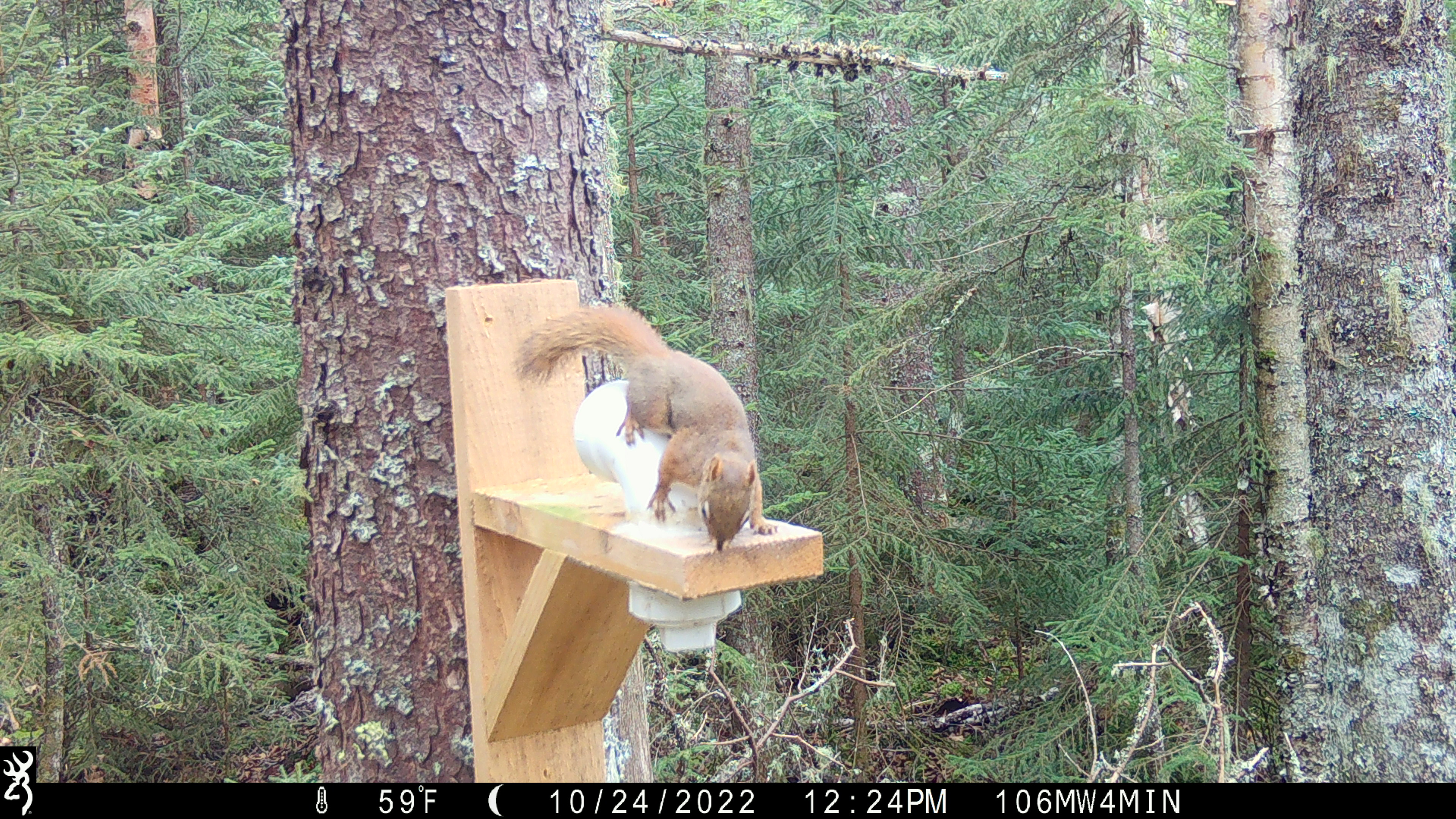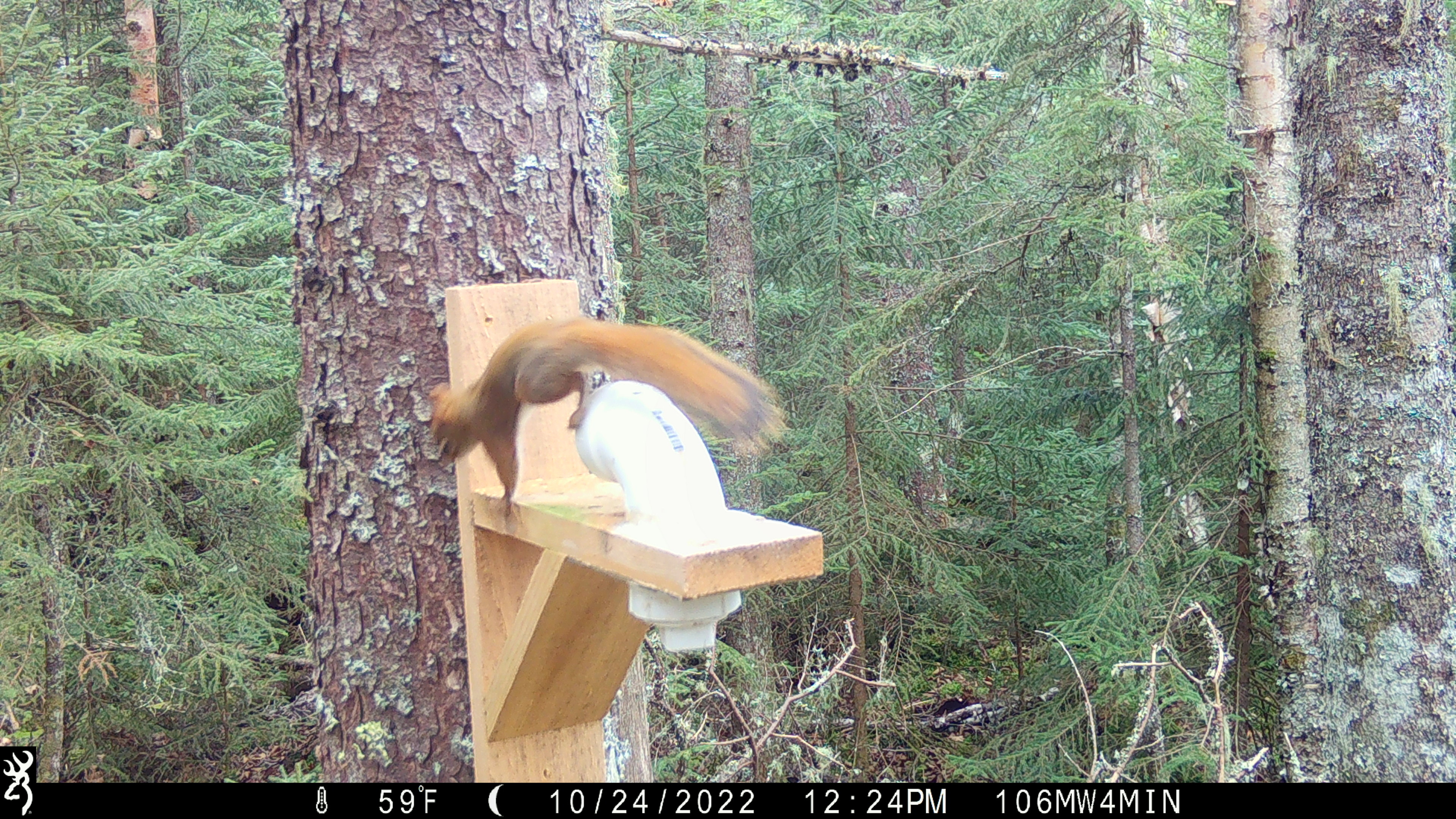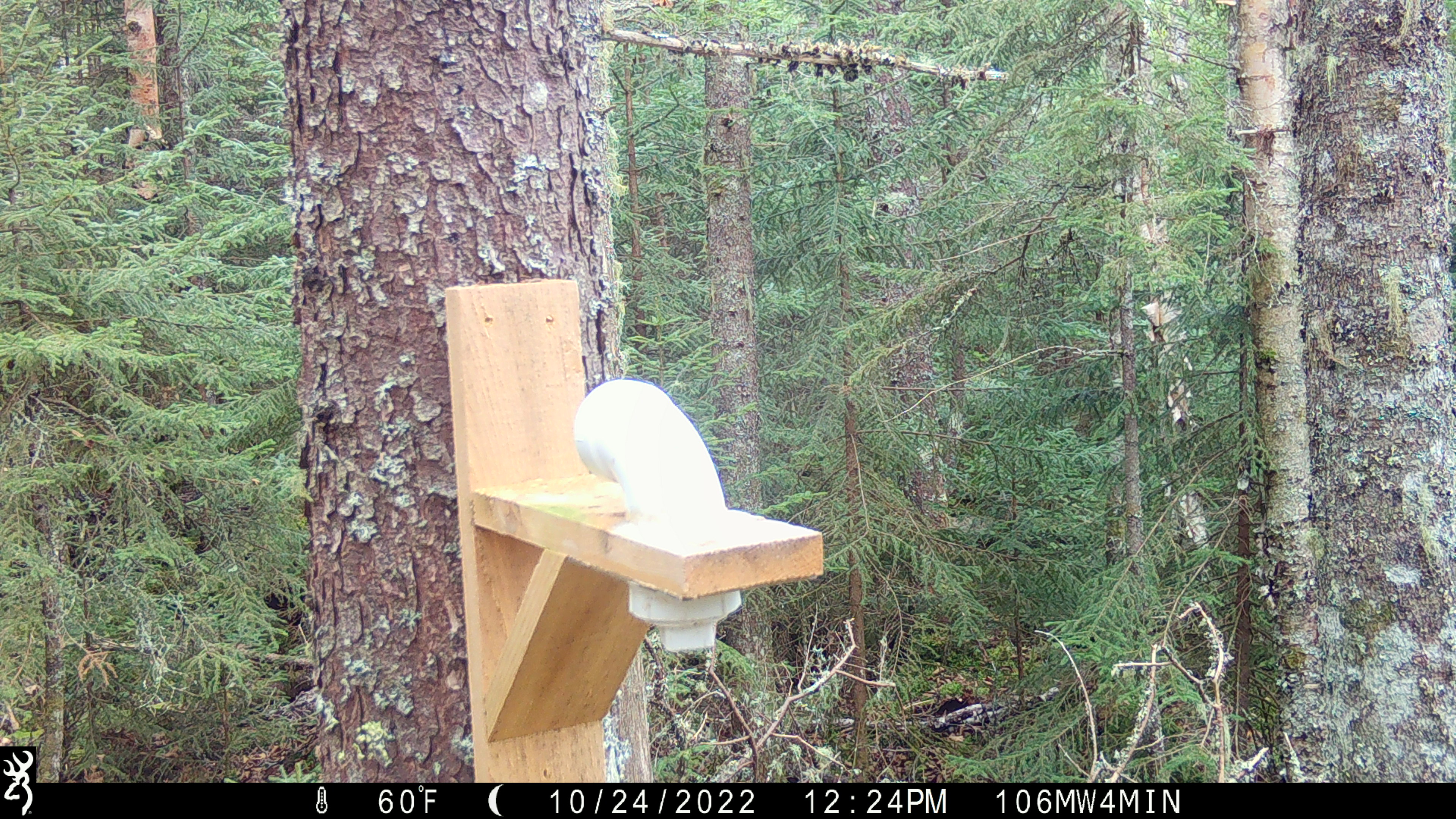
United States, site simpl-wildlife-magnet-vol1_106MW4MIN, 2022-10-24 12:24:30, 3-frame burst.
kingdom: Animalia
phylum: Chordata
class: Mammalia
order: Rodentia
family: Sciuridae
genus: Tamiasciurus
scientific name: Tamiasciurus hudsonicus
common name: red squirrel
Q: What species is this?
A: Red squirrel (Tamiasciurus hudsonicus).